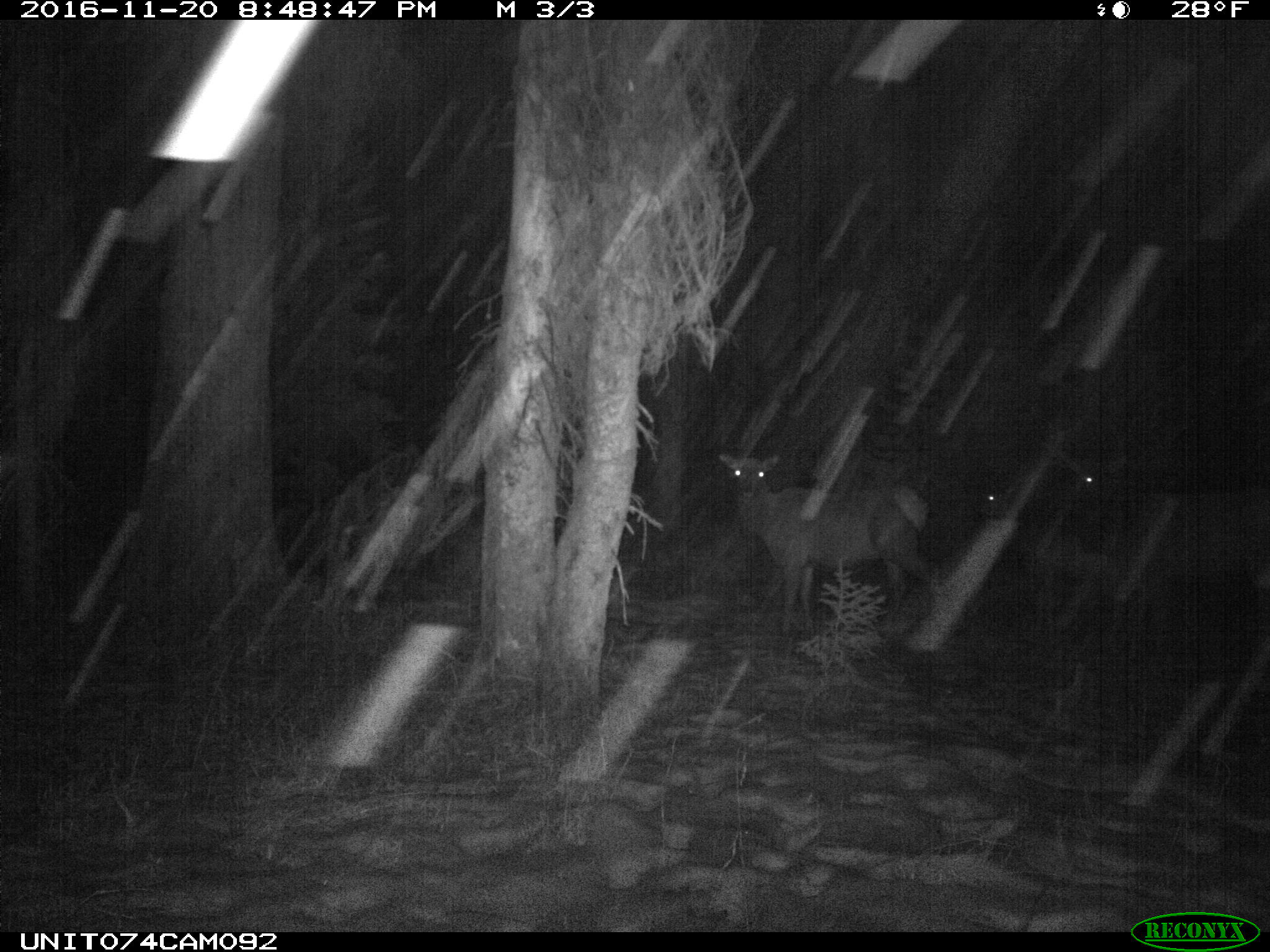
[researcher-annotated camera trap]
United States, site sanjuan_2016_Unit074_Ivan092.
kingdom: Animalia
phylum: Chordata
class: Mammalia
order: Artiodactyla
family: Cervidae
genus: Cervus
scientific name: Cervus elaphus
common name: red deer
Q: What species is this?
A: Cervus elaphus (red deer).